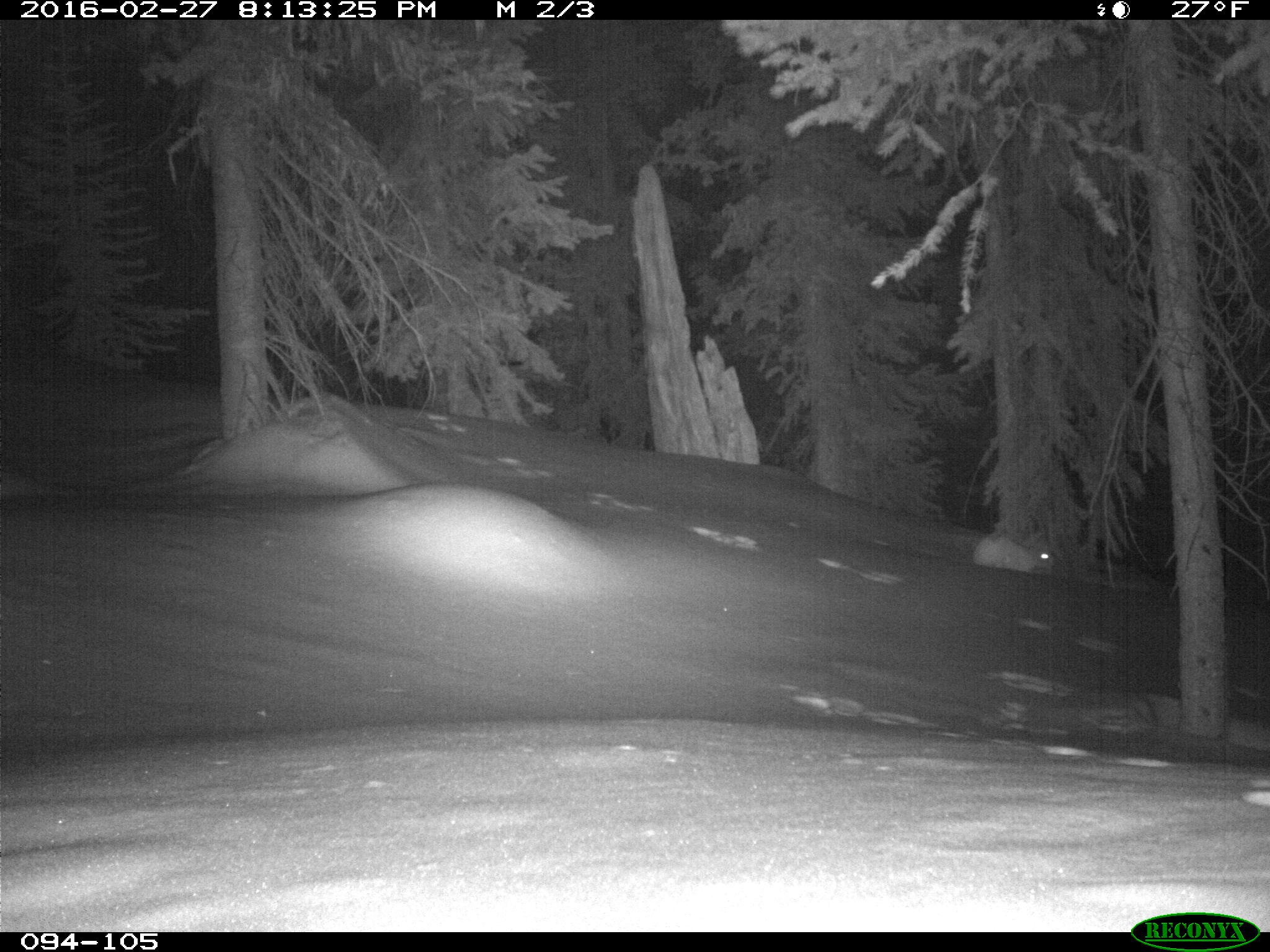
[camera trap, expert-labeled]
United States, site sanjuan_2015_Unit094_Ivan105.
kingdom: Animalia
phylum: Chordata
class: Mammalia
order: Lagomorpha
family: Leporidae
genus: Lepus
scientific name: Lepus americanus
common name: snowshoe hare